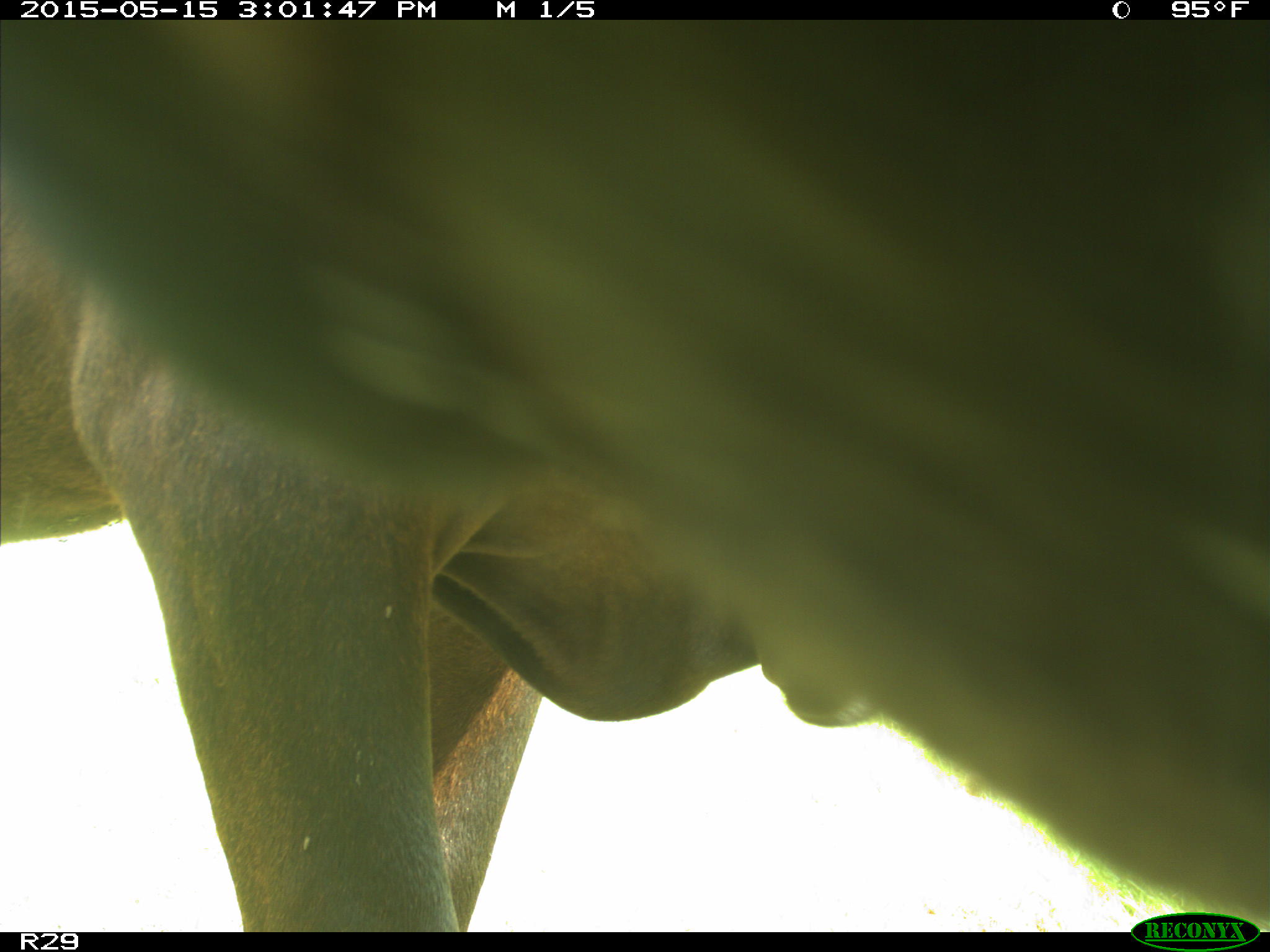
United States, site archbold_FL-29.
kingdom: Animalia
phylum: Chordata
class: Mammalia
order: Artiodactyla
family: Bovidae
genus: Bos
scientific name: Bos taurus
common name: domestic cow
Bos taurus (domestic cow).